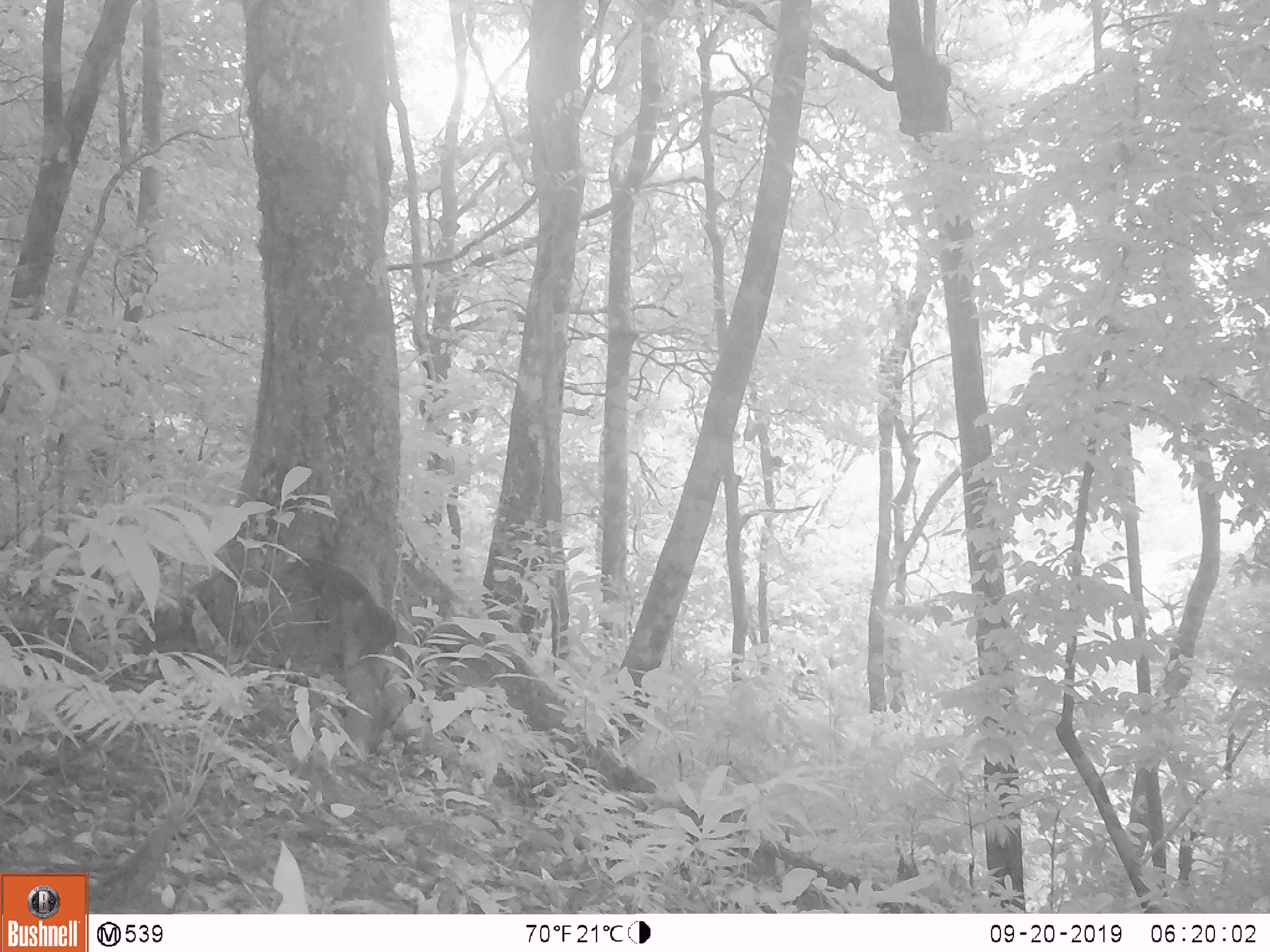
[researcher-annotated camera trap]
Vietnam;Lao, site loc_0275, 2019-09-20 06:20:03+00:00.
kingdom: Animalia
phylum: Chordata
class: Mammalia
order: Rodentia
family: Sciuridae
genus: Sciurus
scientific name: Sciurus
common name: squirrel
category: unidentified squirrel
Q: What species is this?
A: Unidentified squirrel (squirrel) (Sciurus).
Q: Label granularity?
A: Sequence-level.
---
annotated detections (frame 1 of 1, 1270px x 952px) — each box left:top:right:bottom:
unidentified squirrel: 283:557:396:665